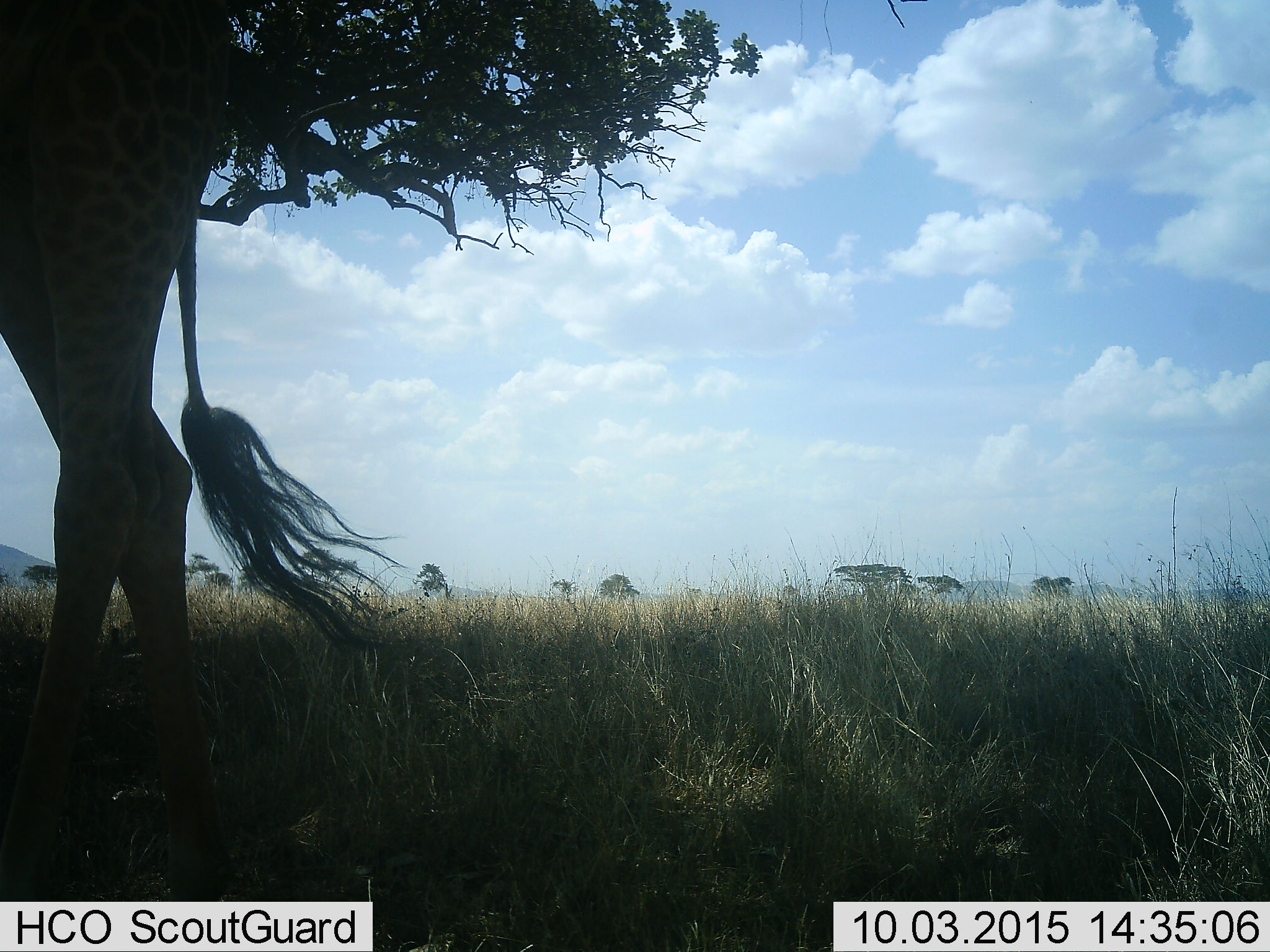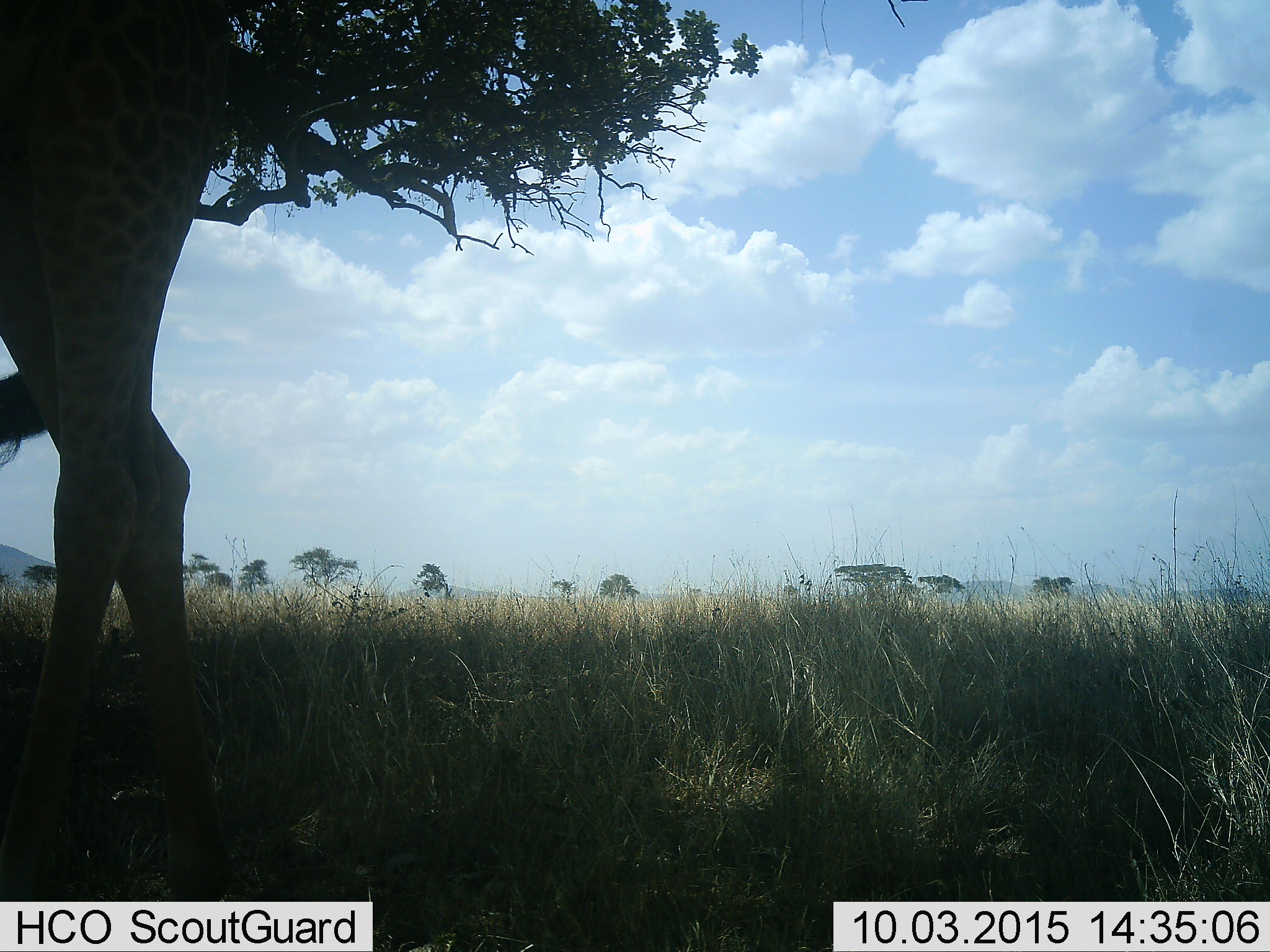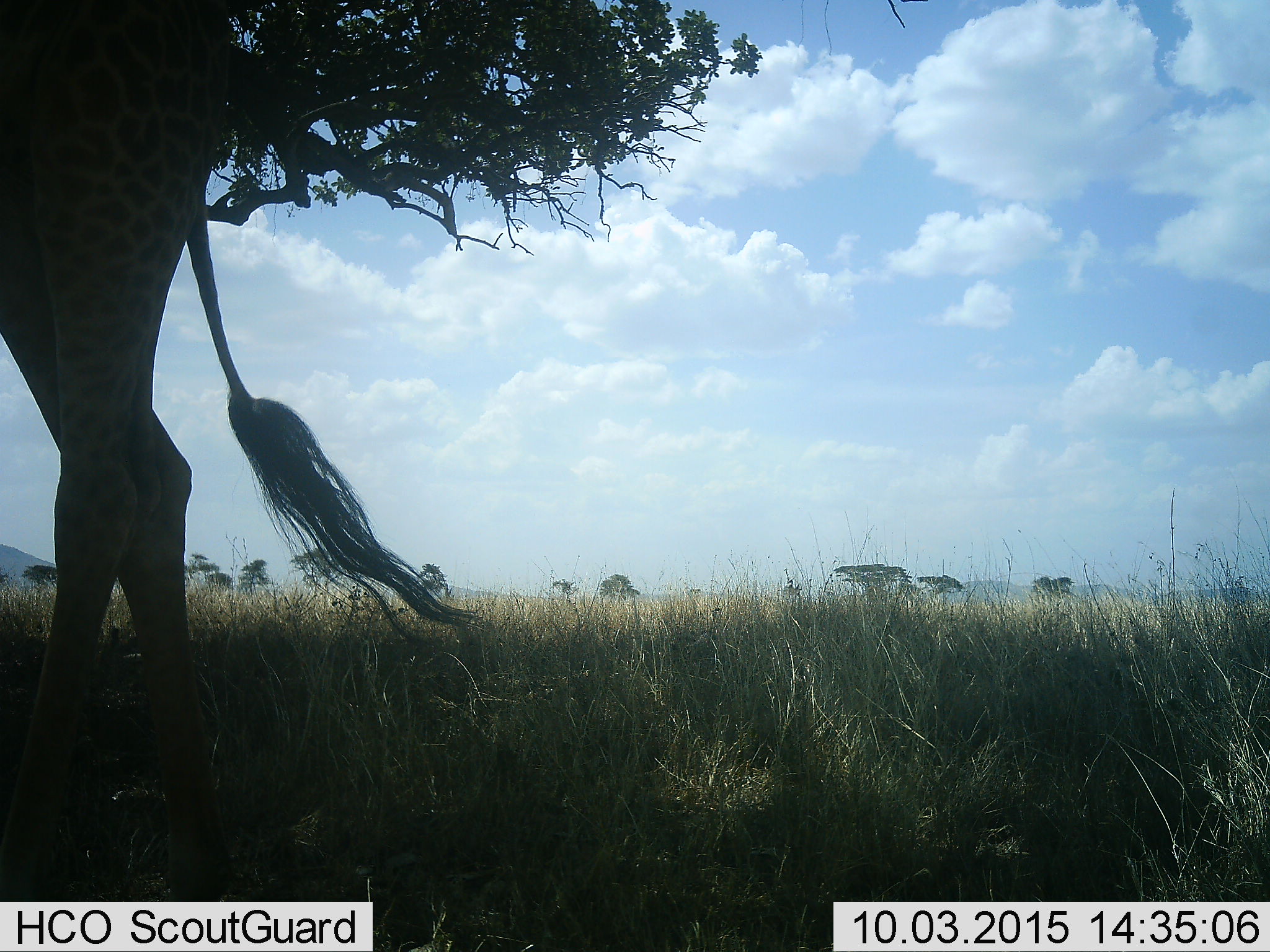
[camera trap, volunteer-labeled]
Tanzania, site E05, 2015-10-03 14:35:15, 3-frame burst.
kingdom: Animalia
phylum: Chordata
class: Mammalia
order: Artiodactyla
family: Giraffidae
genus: Giraffa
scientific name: Giraffa camelopardalis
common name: giraffe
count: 1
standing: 88%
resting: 6%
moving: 6%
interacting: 0%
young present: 0%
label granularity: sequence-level